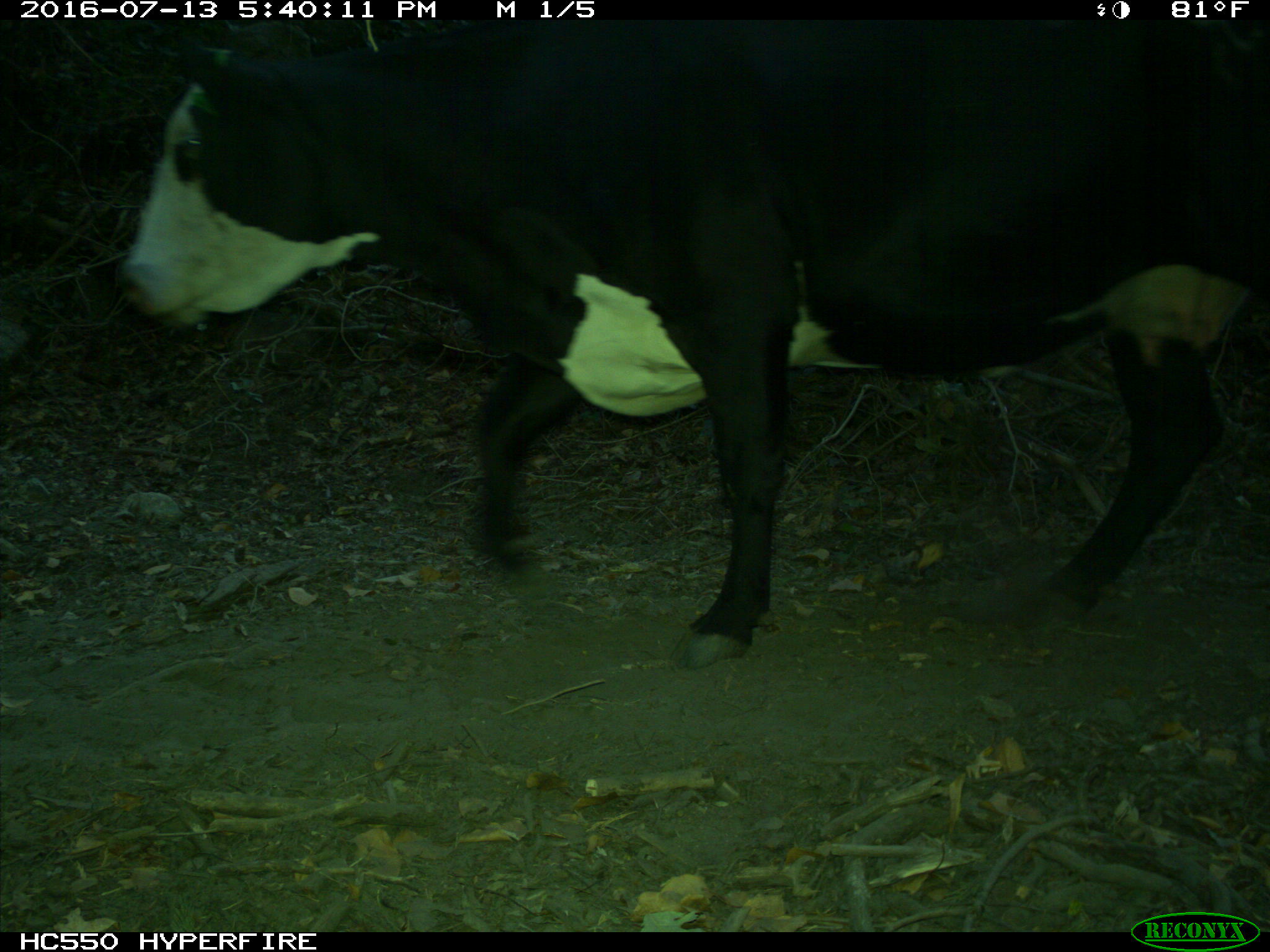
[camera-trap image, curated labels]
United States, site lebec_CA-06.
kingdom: Animalia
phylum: Chordata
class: Mammalia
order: Artiodactyla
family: Bovidae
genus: Bos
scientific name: Bos taurus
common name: domestic cow